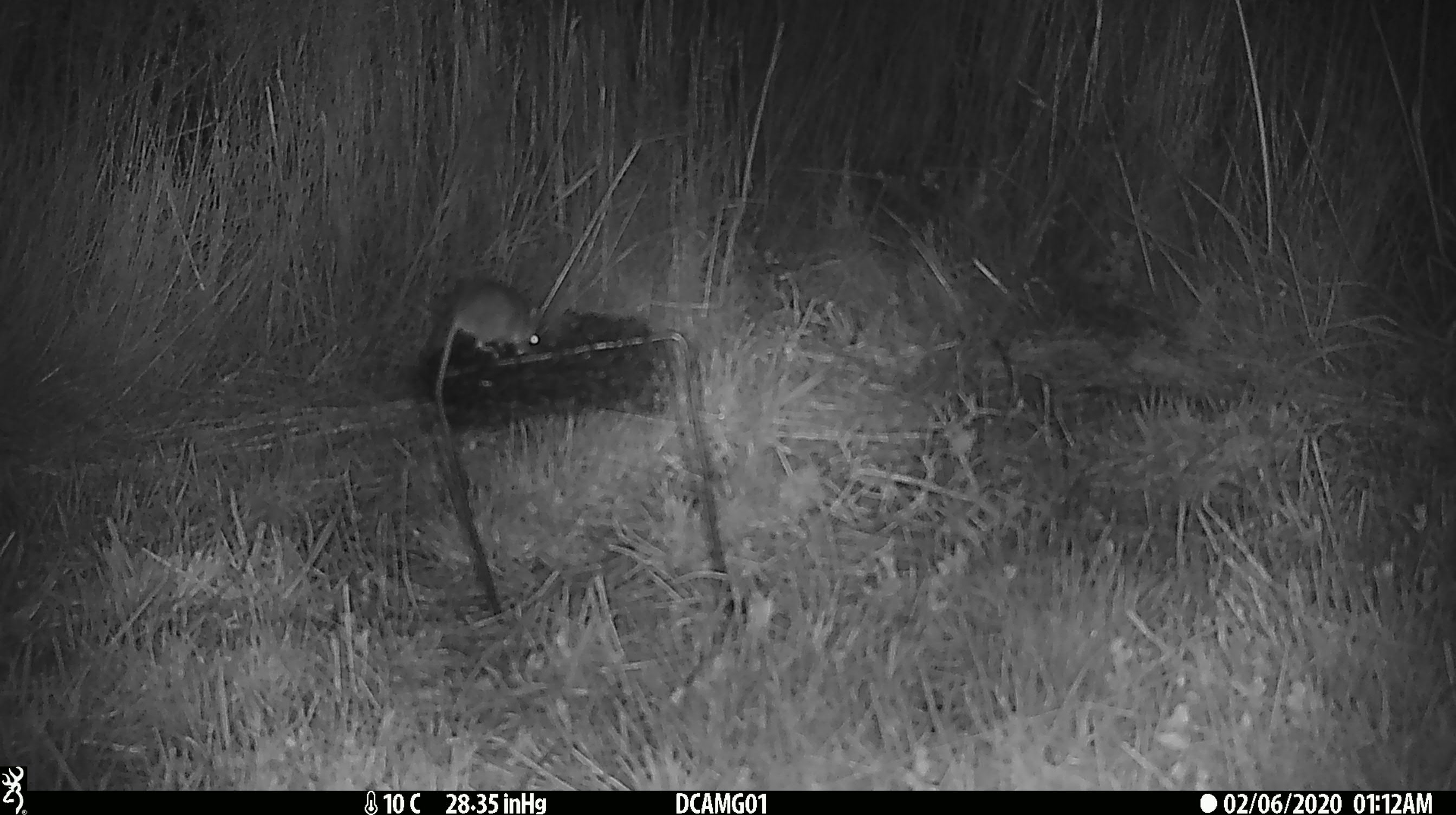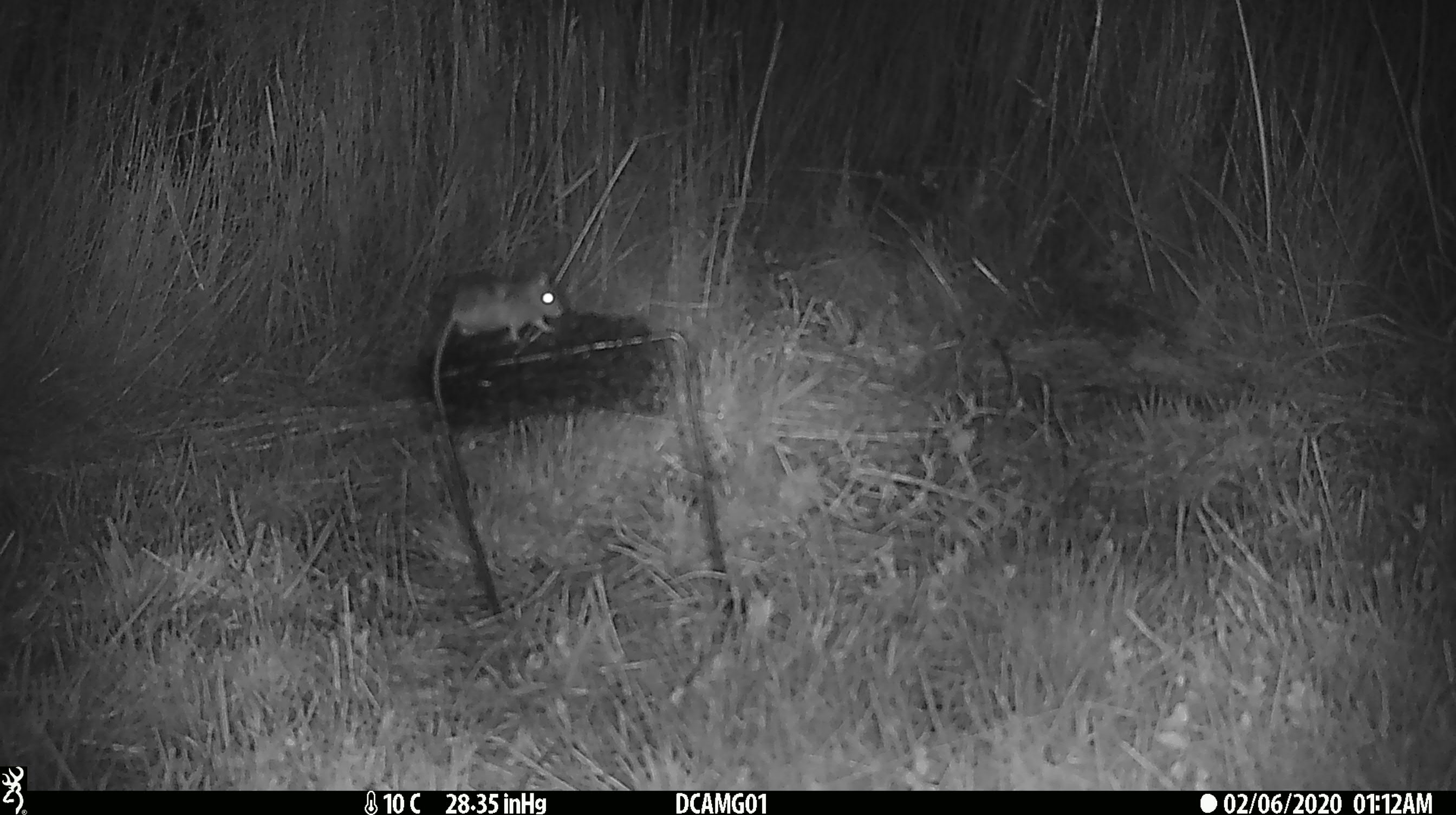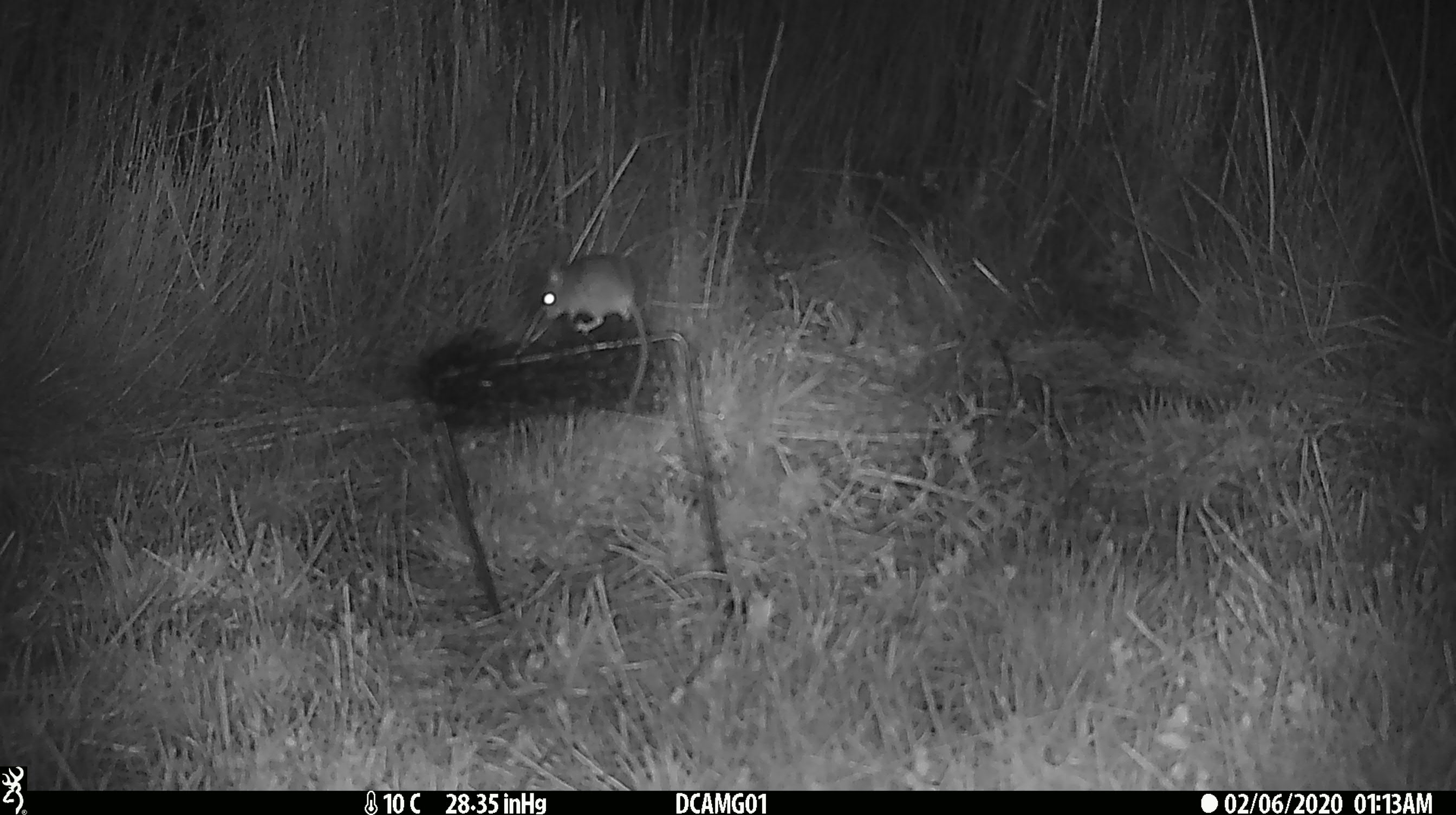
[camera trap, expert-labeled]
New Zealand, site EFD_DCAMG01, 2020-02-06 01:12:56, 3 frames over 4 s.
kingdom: Animalia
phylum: Chordata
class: Mammalia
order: Rodentia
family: Muridae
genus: Mus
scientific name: Mus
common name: mouse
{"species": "mouse (Mus)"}